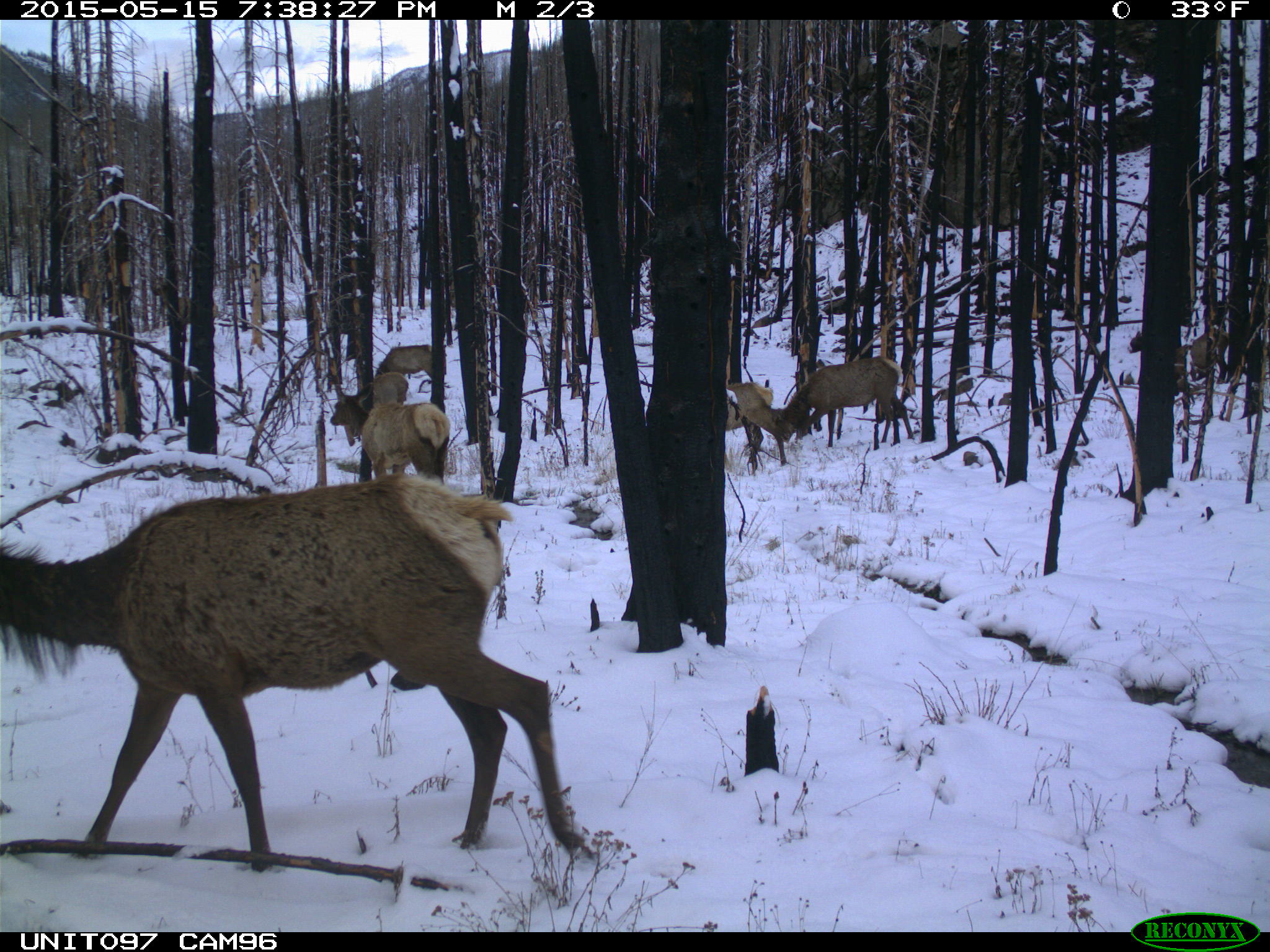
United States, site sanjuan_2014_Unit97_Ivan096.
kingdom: Animalia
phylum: Chordata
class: Mammalia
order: Artiodactyla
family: Cervidae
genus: Cervus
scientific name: Cervus elaphus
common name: red deer